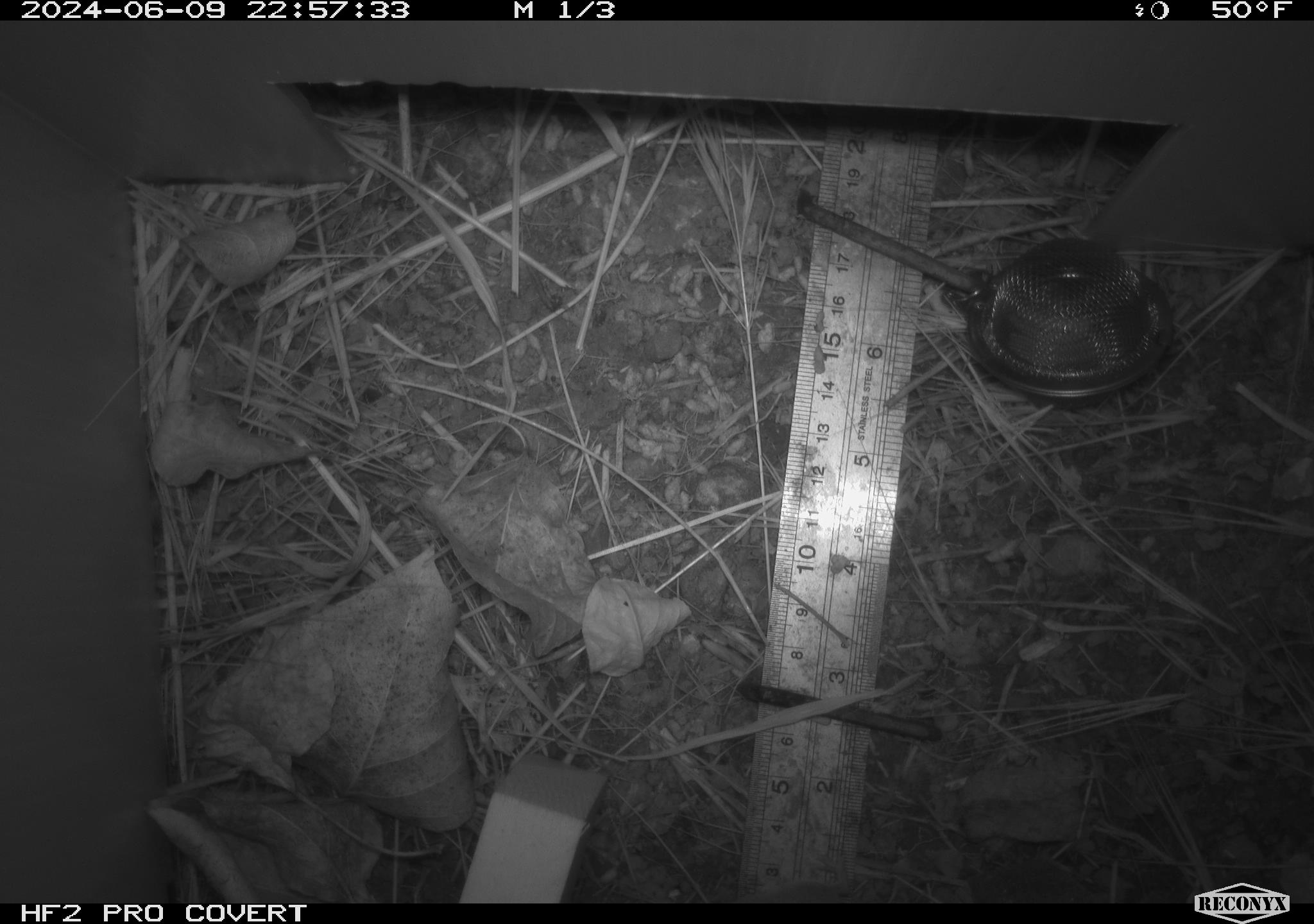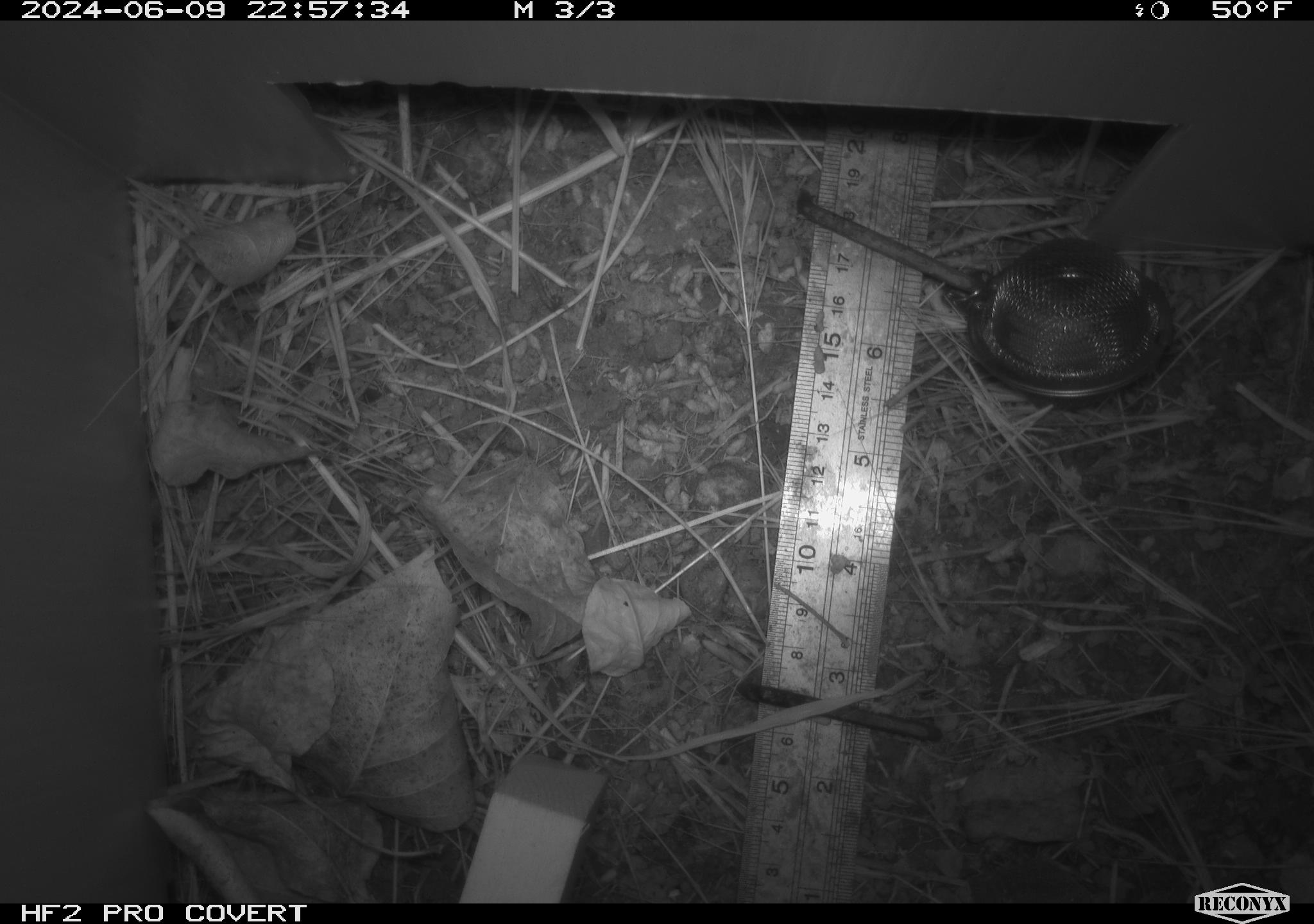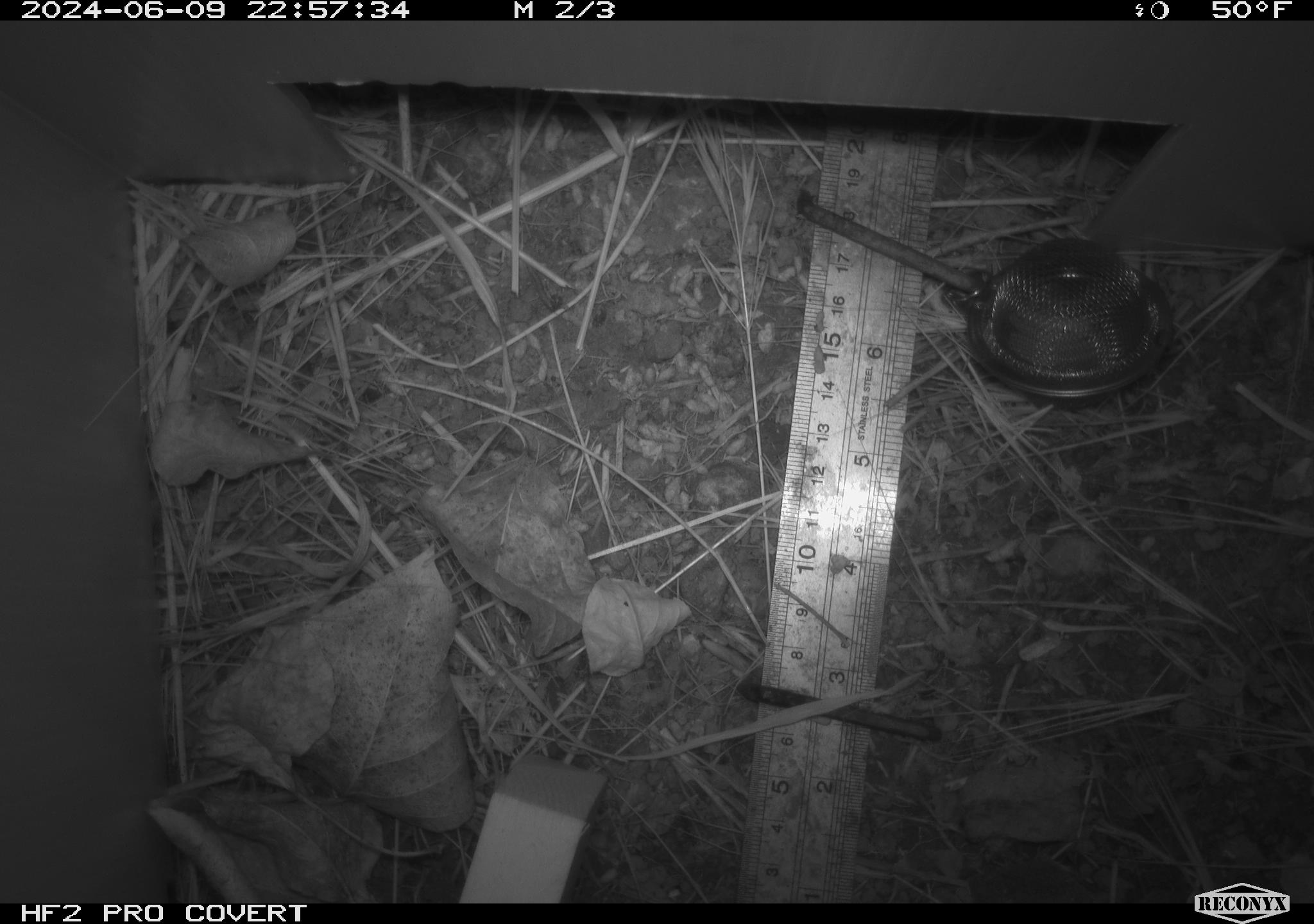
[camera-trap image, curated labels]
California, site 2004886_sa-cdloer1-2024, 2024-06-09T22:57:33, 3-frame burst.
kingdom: Animalia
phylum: Chordata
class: Mammalia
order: Rodentia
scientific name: Rodentia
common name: mouse species